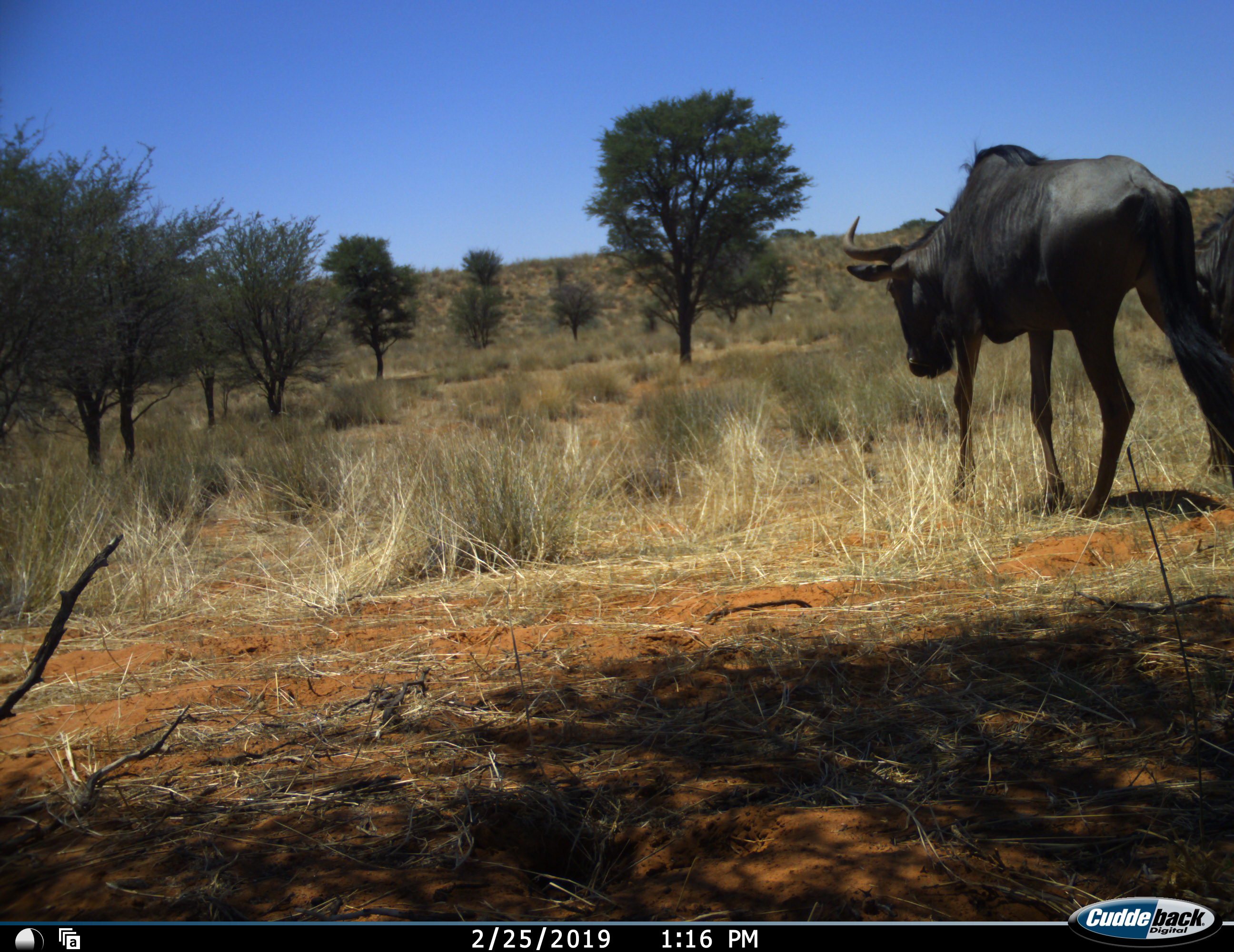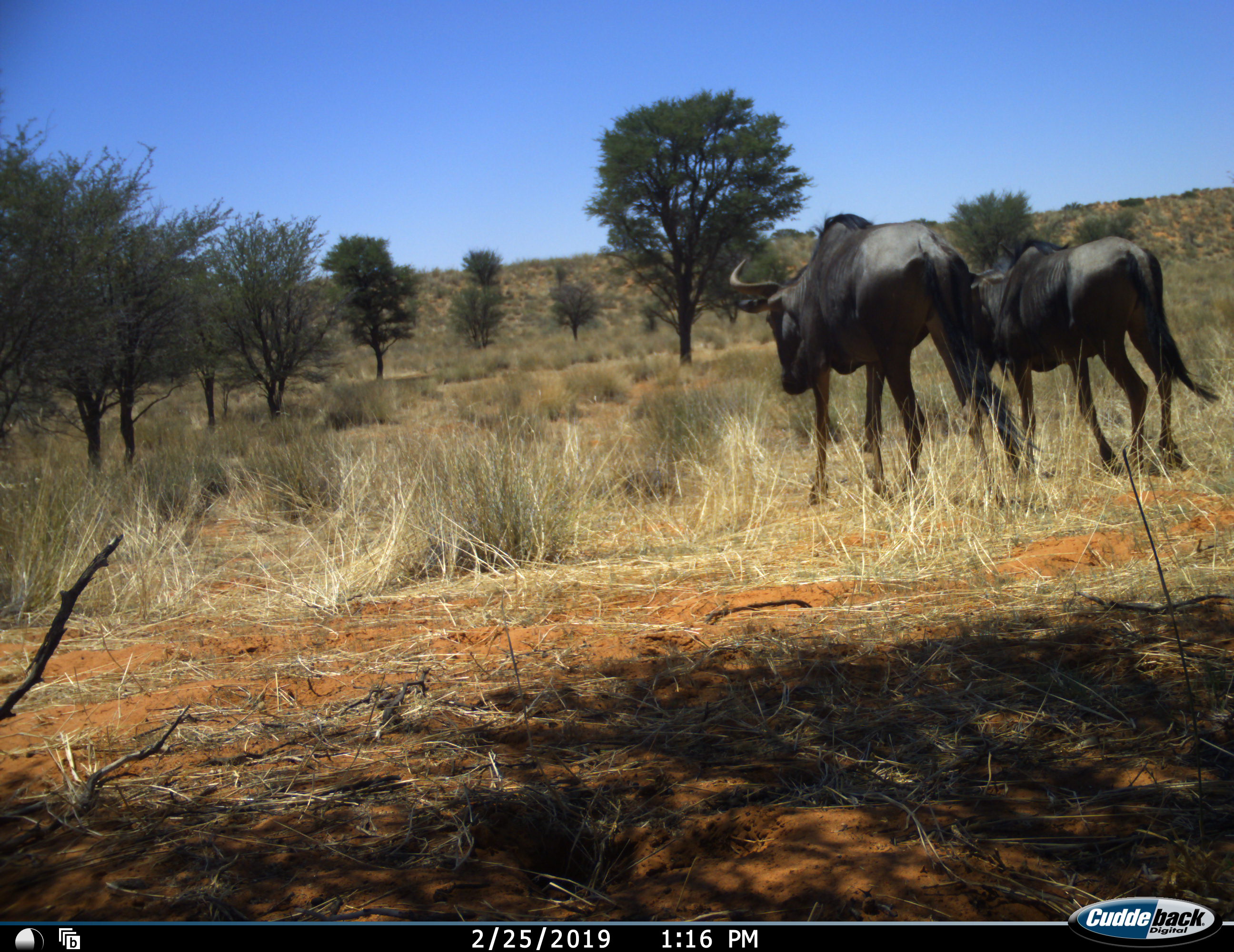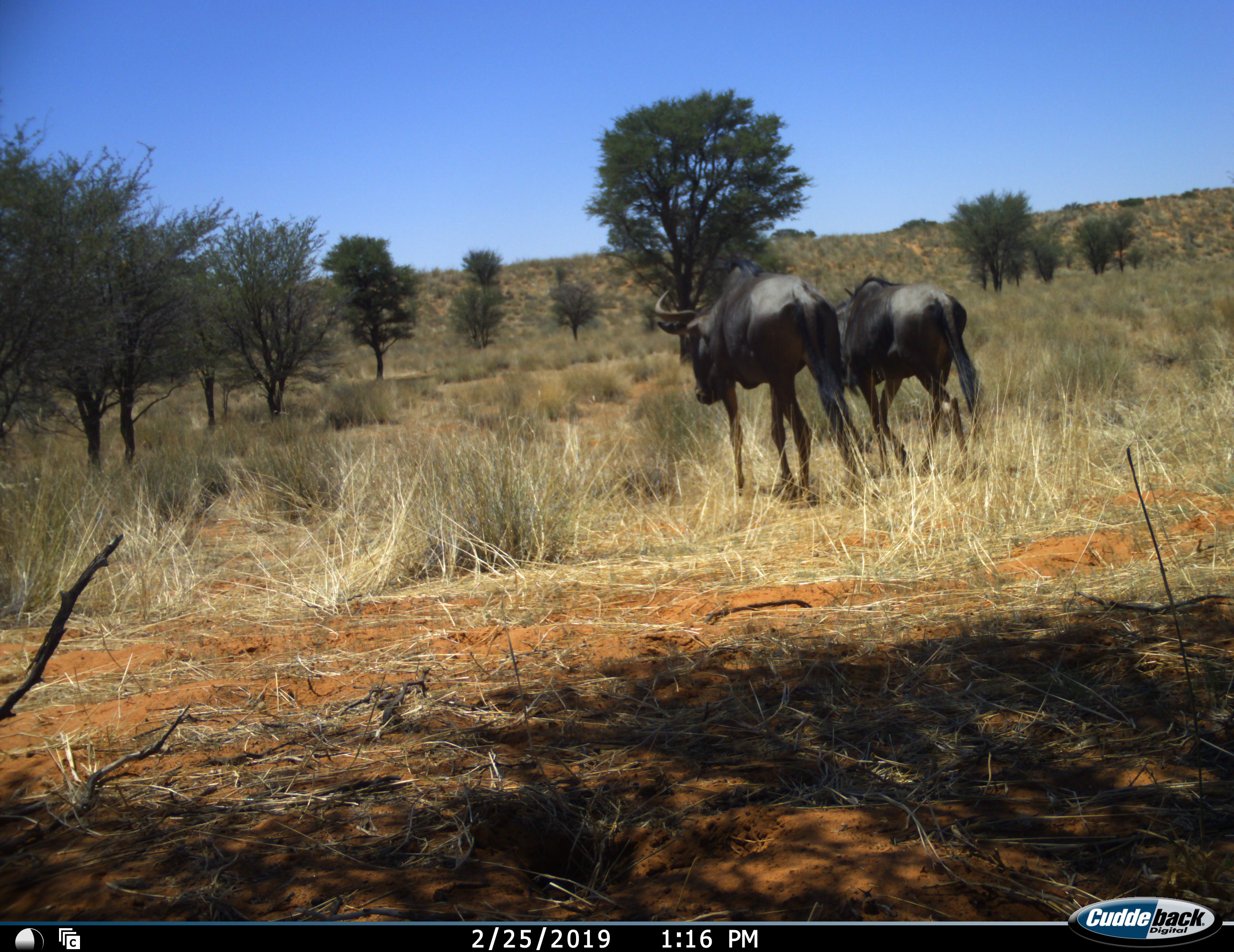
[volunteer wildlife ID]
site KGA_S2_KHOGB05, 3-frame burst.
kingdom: Animalia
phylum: Chordata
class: Mammalia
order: Artiodactyla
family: Bovidae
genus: Connochaetes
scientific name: Connochaetes taurinus taurinus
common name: blue wildebeest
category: wildebeestblue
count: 2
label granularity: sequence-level